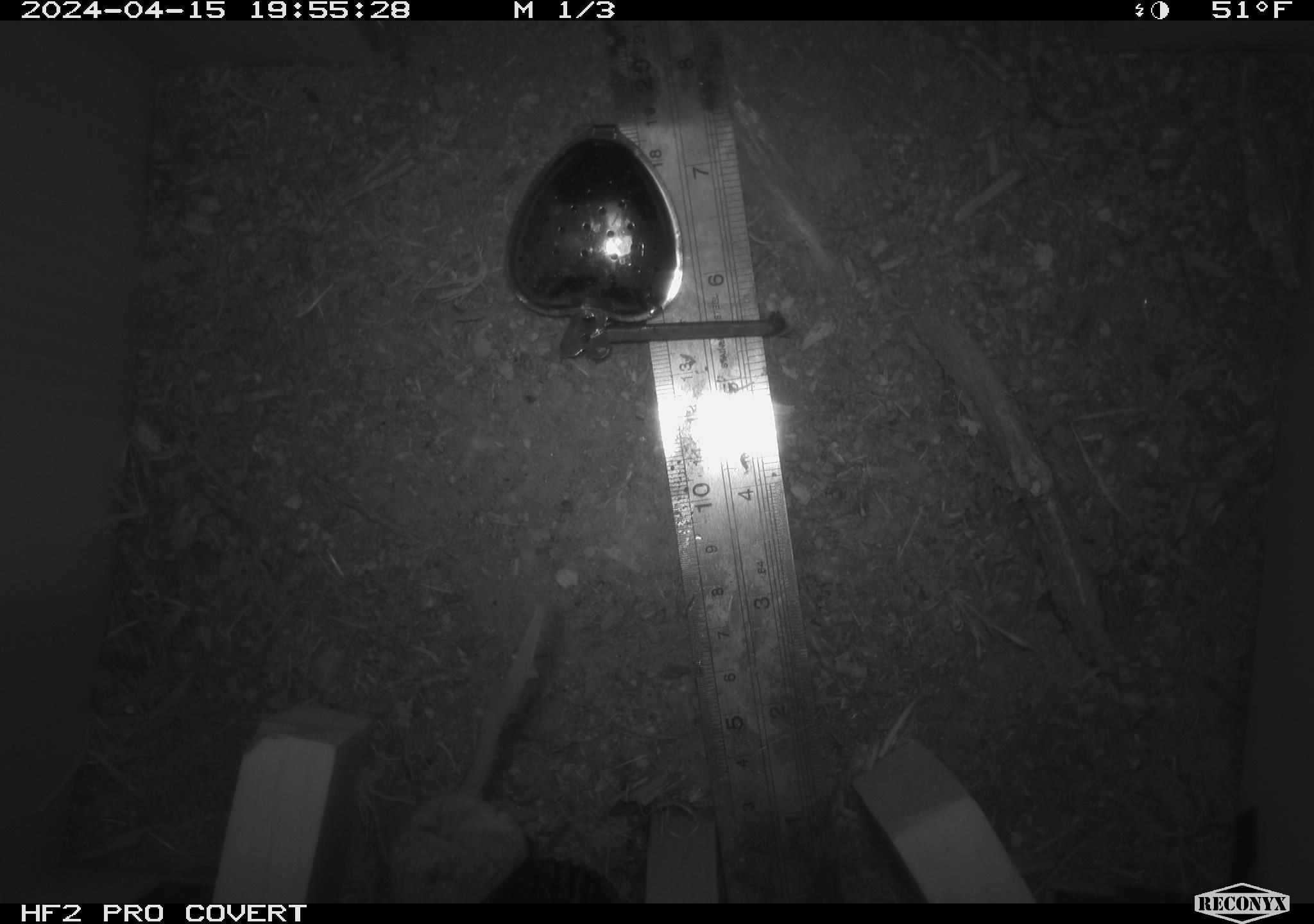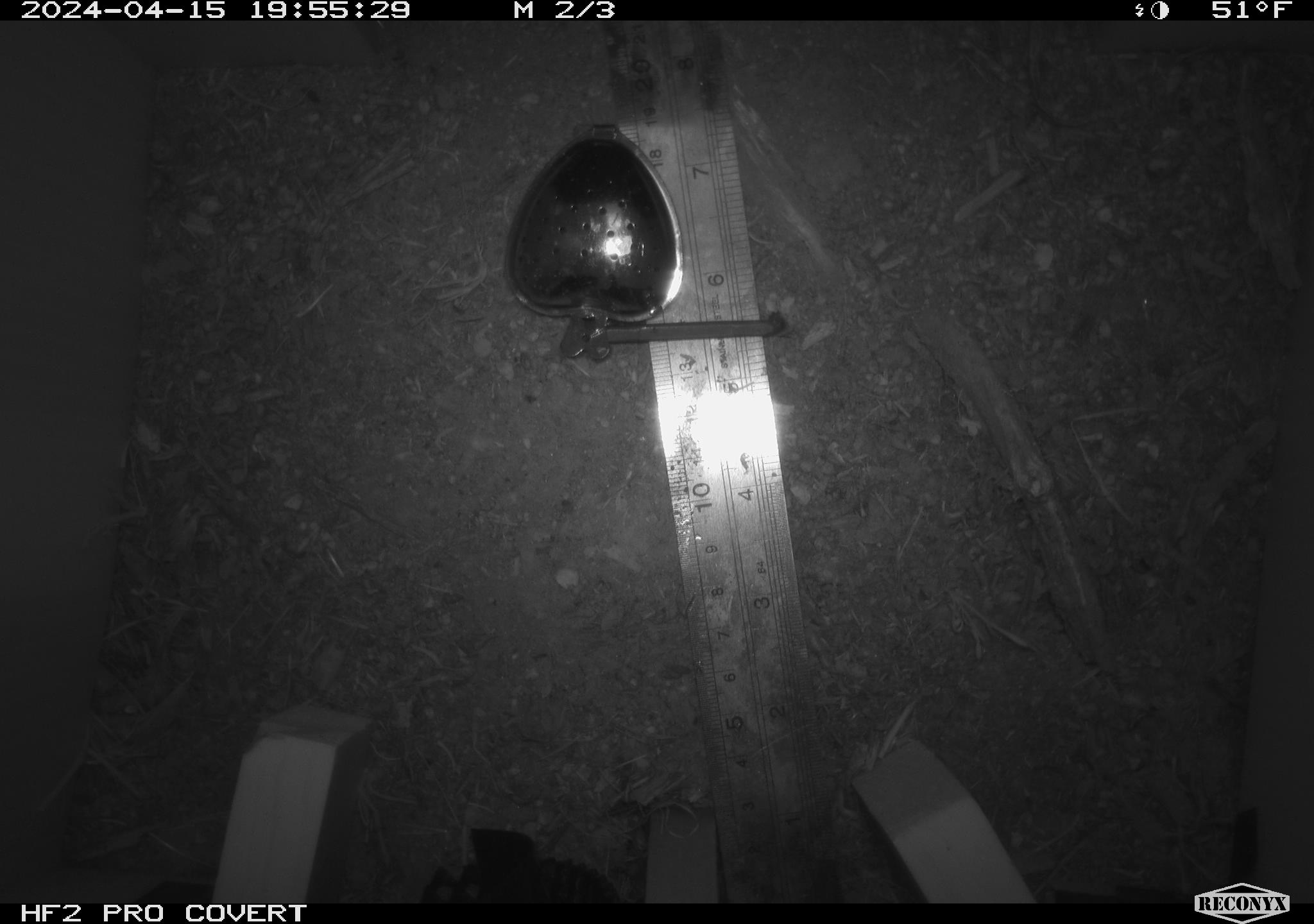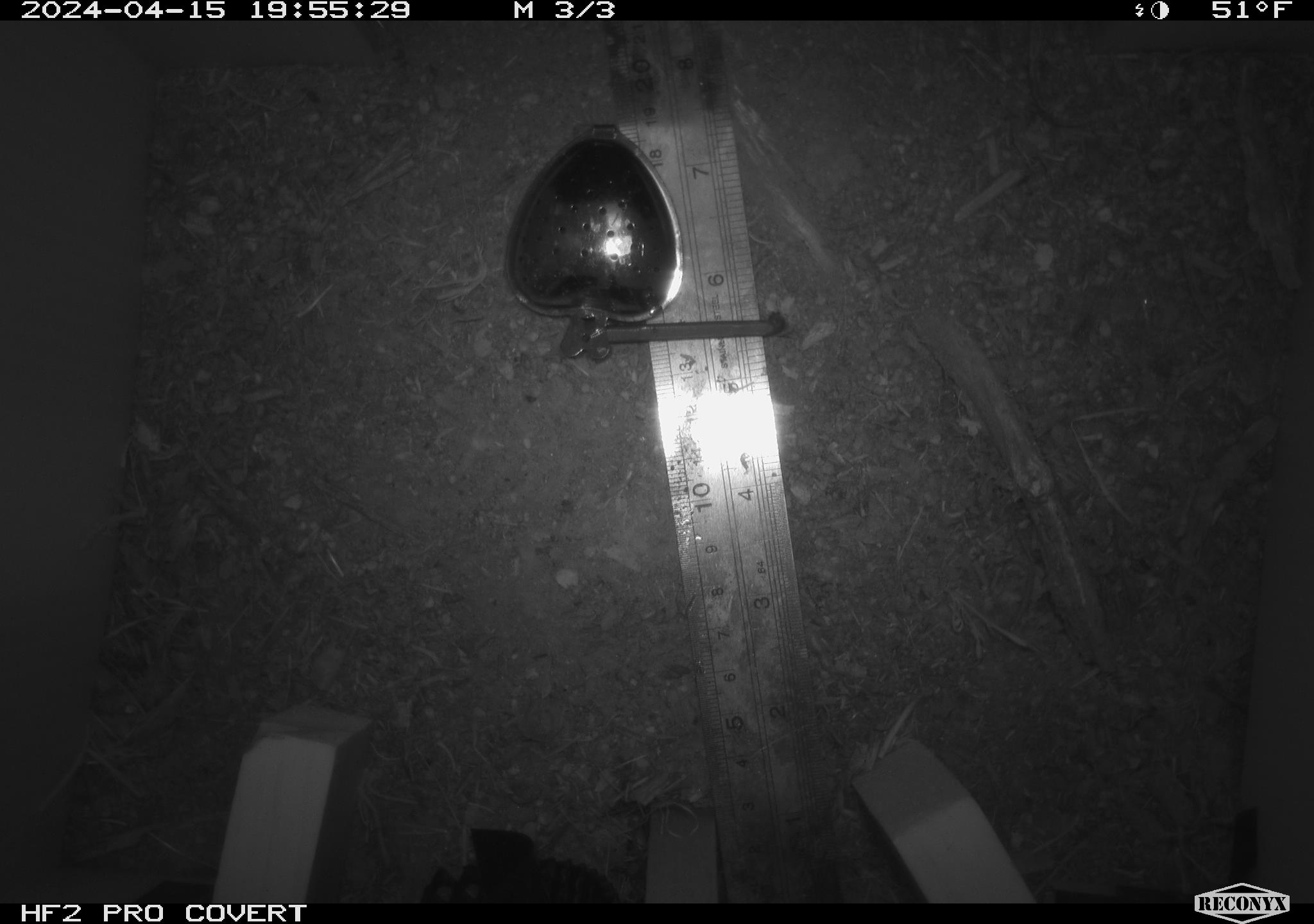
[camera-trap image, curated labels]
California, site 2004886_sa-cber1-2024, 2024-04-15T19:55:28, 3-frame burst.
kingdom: Animalia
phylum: Chordata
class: Mammalia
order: Rodentia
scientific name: Rodentia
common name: mouse species